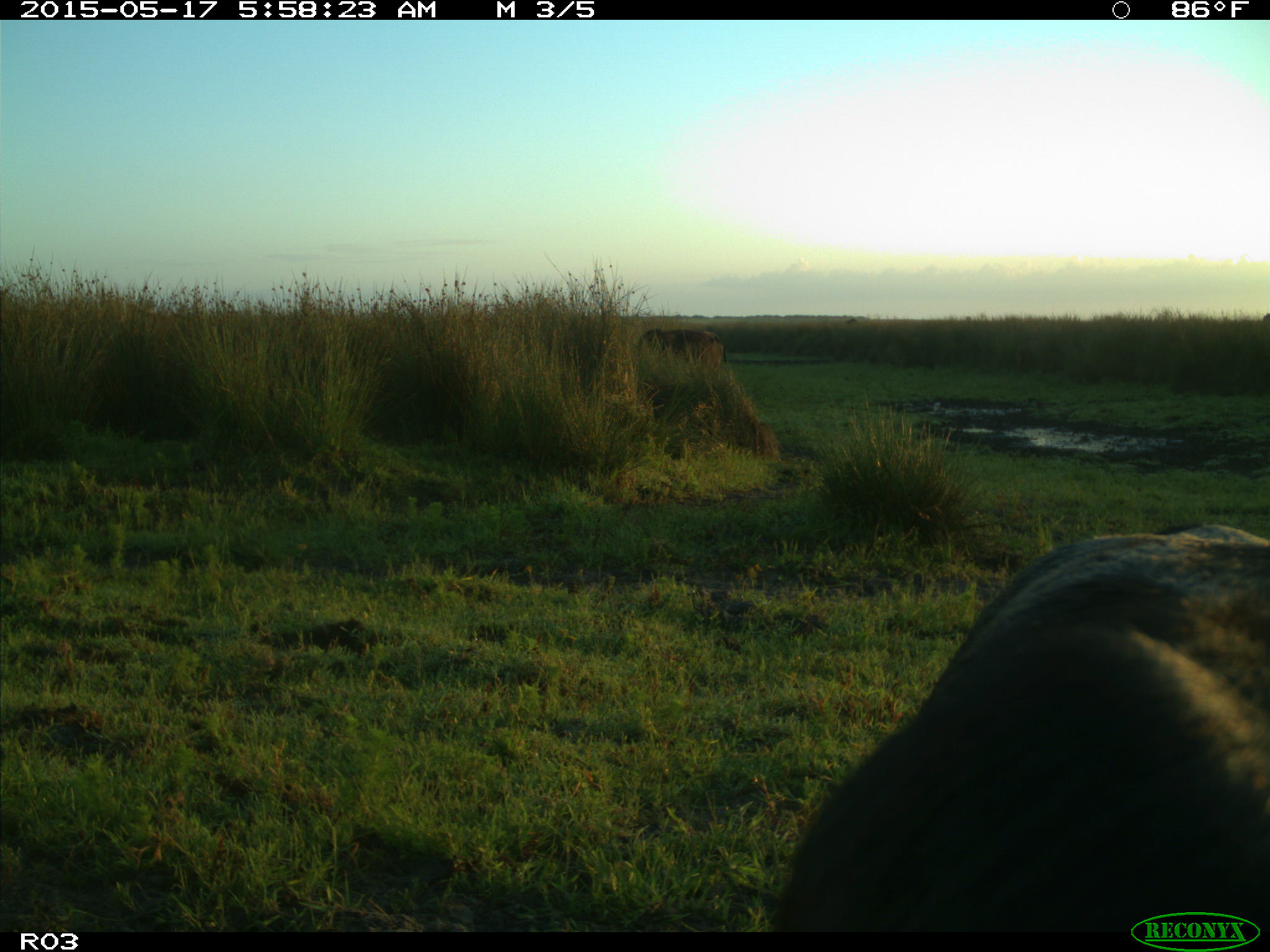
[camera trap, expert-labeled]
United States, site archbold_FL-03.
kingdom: Animalia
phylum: Chordata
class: Mammalia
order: Artiodactyla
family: Bovidae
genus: Bos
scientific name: Bos taurus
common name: domestic cow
Bos taurus (domestic cow).